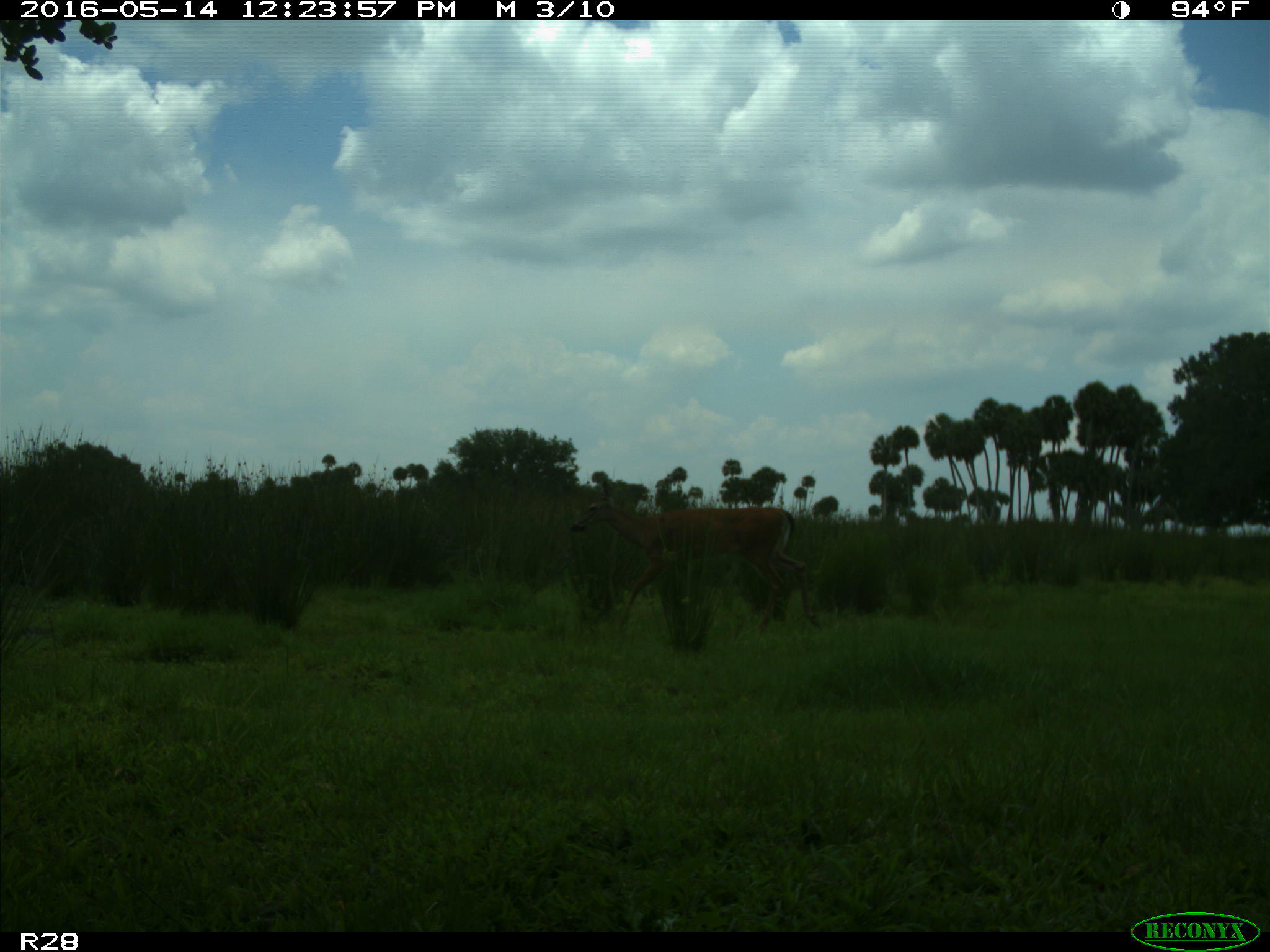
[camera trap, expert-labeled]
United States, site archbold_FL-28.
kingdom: Animalia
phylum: Chordata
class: Mammalia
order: Artiodactyla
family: Cervidae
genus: Odocoileus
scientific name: Odocoileus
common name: deer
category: unidentified deer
Unidentified deer (deer) (Odocoileus).